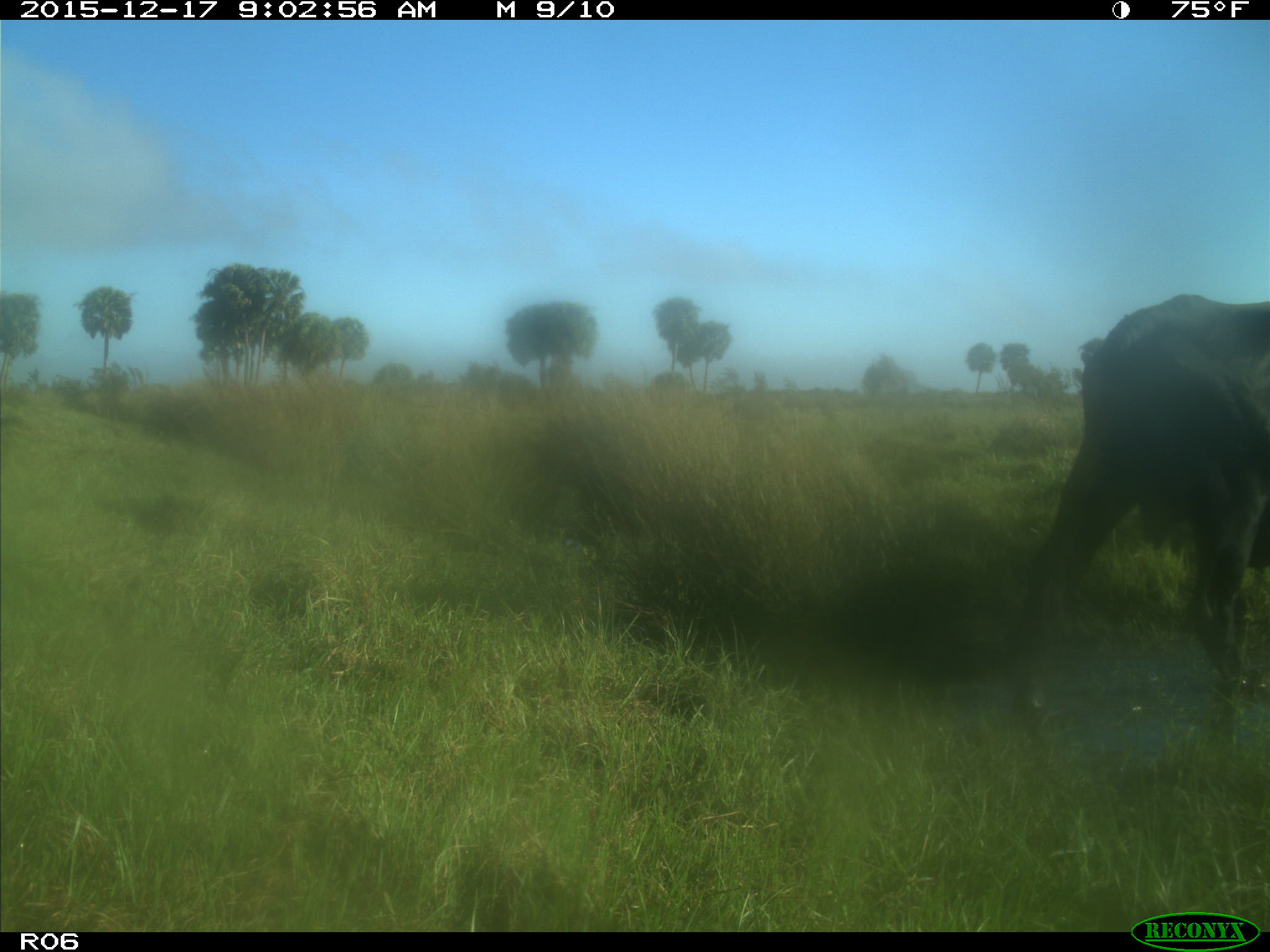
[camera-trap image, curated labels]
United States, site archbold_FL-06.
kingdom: Animalia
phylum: Chordata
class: Mammalia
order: Artiodactyla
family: Bovidae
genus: Bos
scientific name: Bos taurus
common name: domestic cow